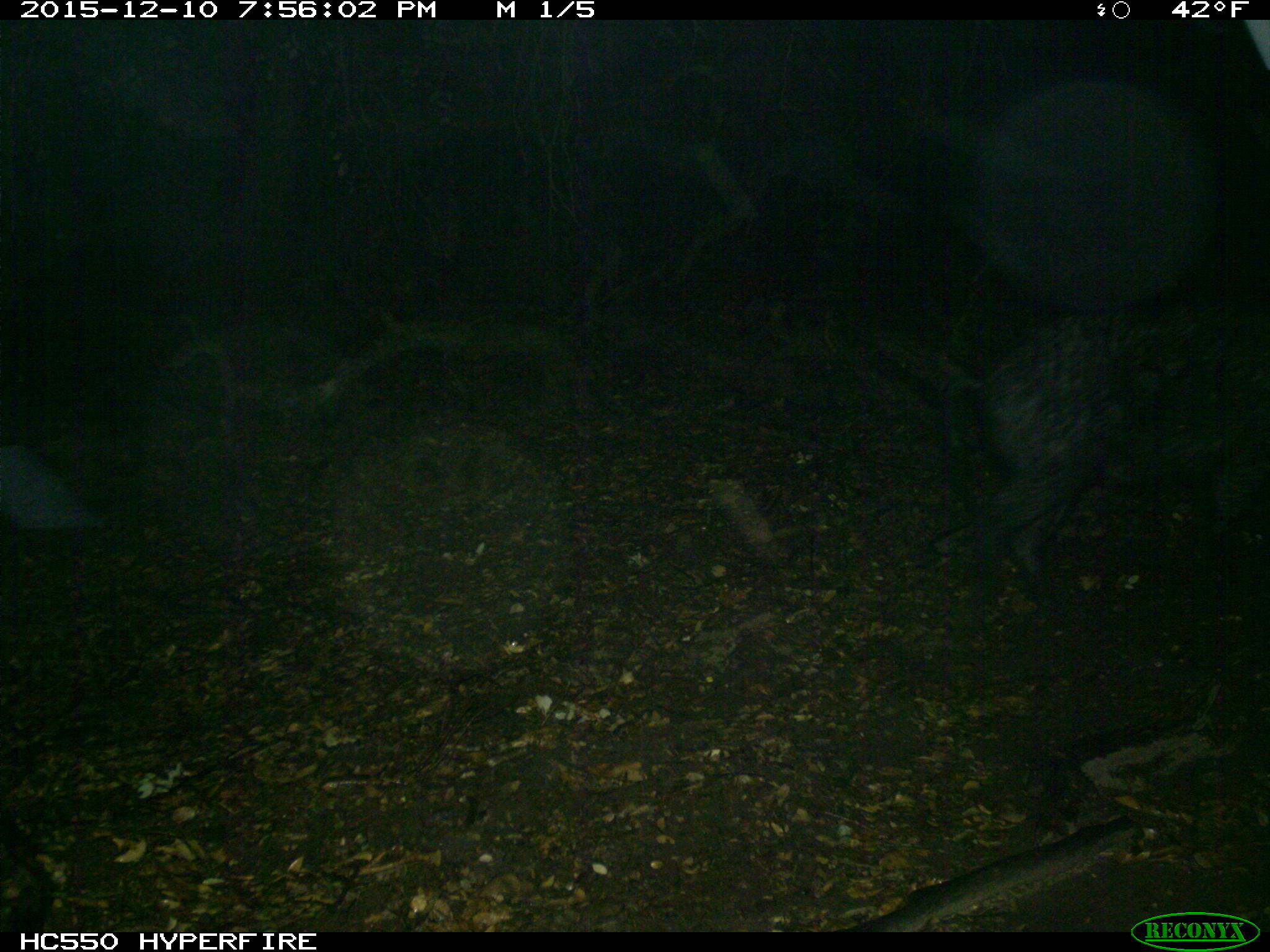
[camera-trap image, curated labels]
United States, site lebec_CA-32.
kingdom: Animalia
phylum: Chordata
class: Mammalia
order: Artiodactyla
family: Suidae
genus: Sus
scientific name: Sus scrofa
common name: wild boar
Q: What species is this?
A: Sus scrofa (wild boar).